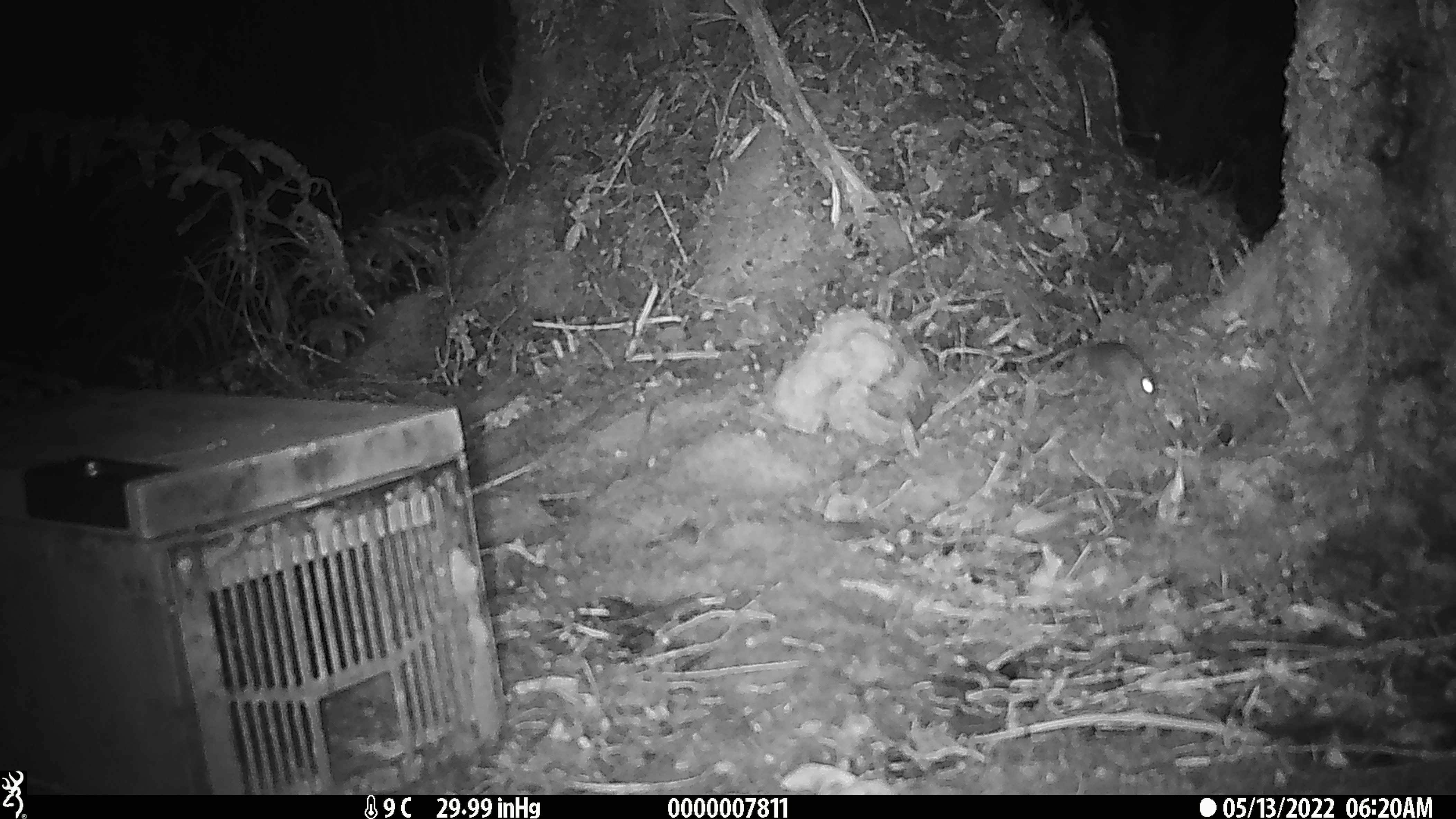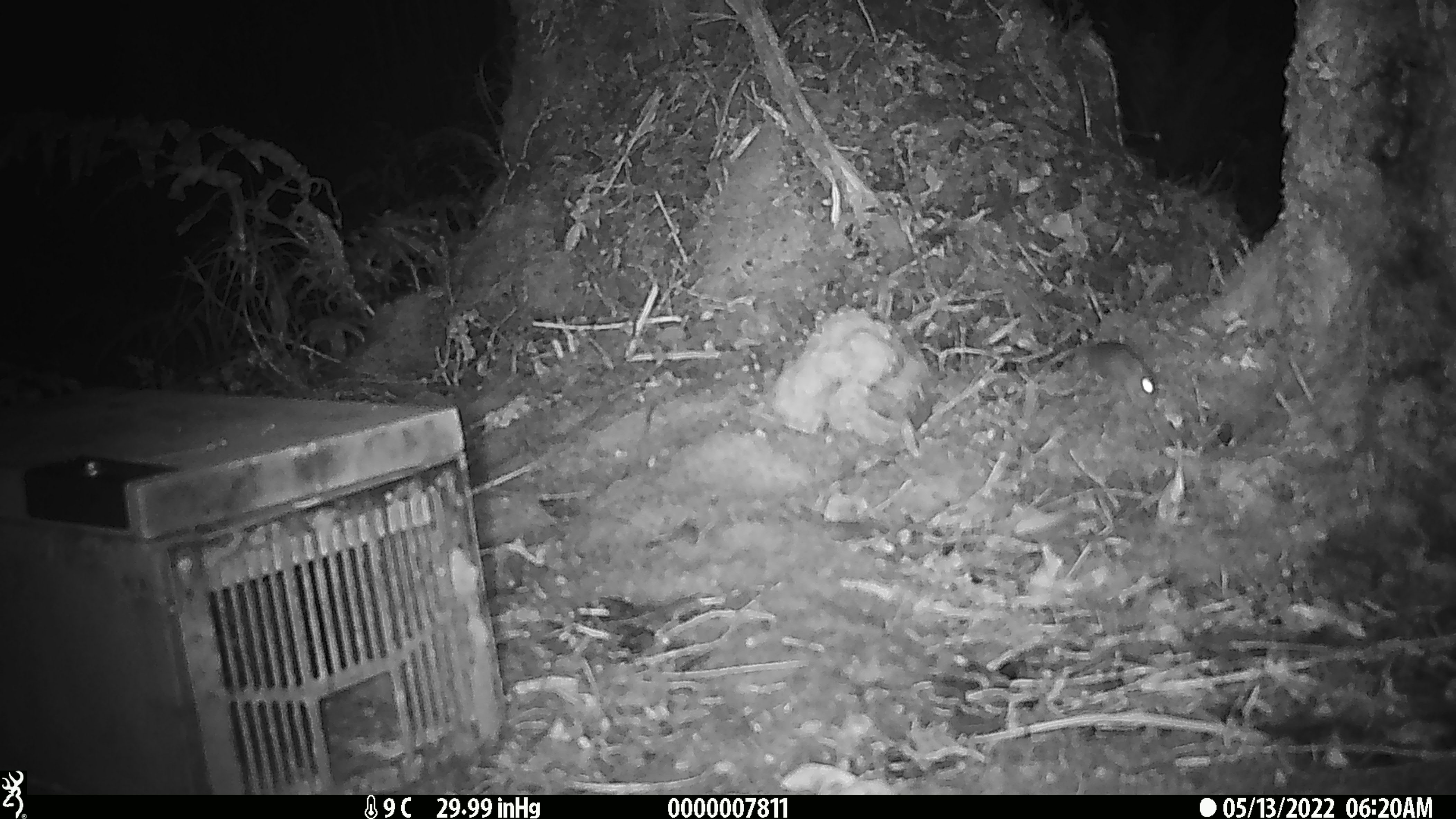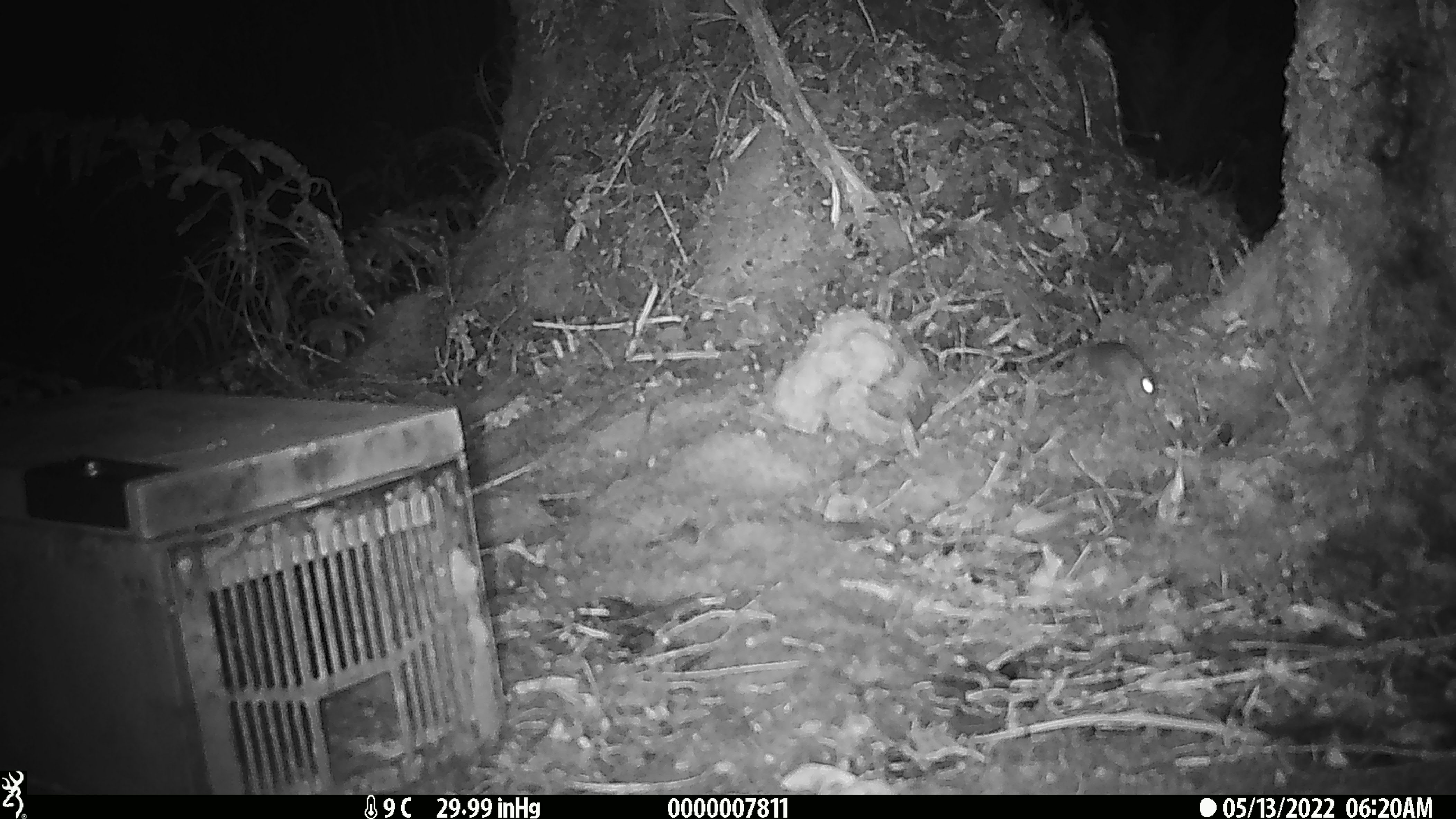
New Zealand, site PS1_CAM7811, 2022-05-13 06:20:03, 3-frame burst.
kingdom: Animalia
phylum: Chordata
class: Mammalia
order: Rodentia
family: Muridae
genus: Mus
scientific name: Mus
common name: mouse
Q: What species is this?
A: Mouse (Mus).